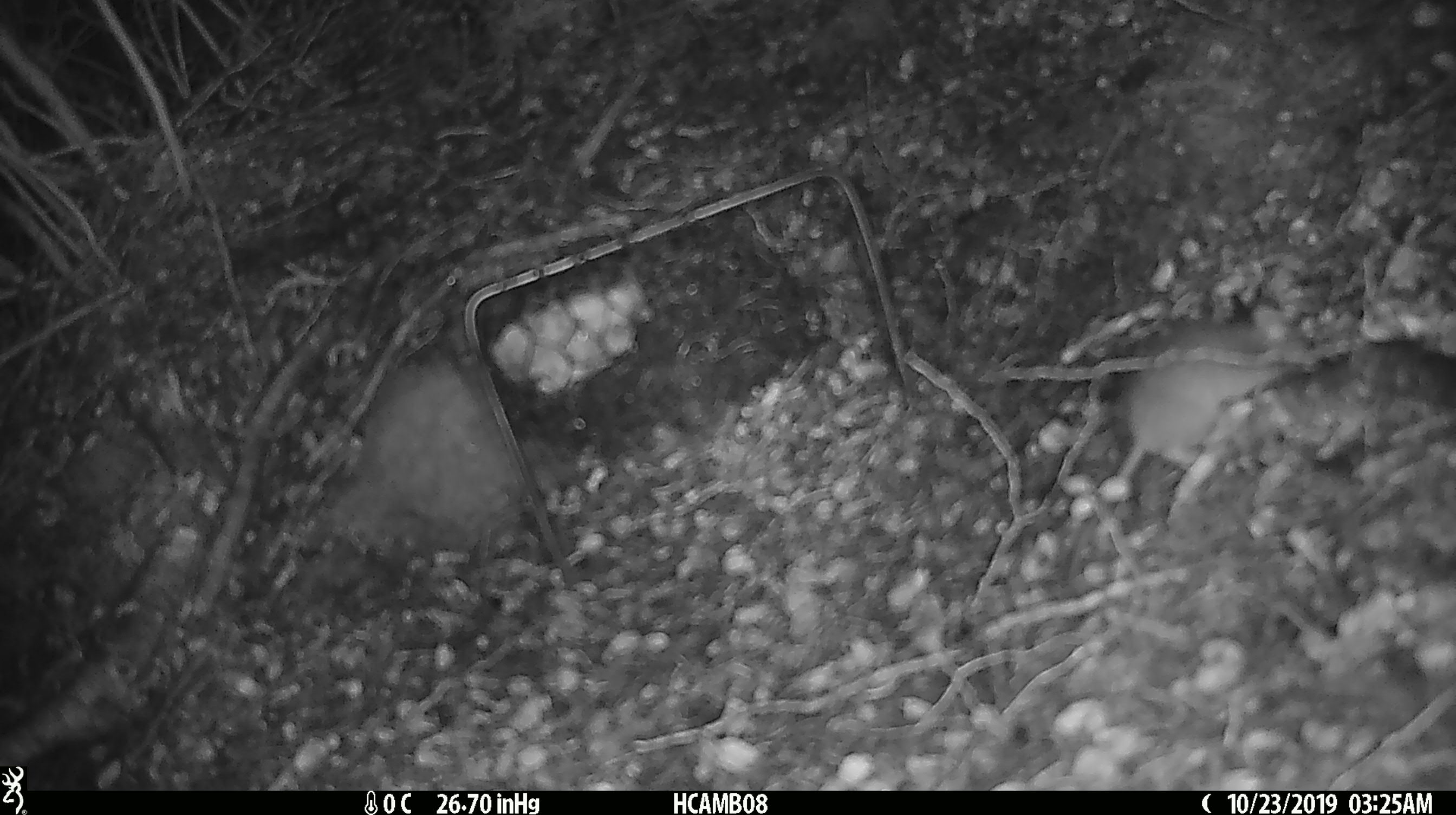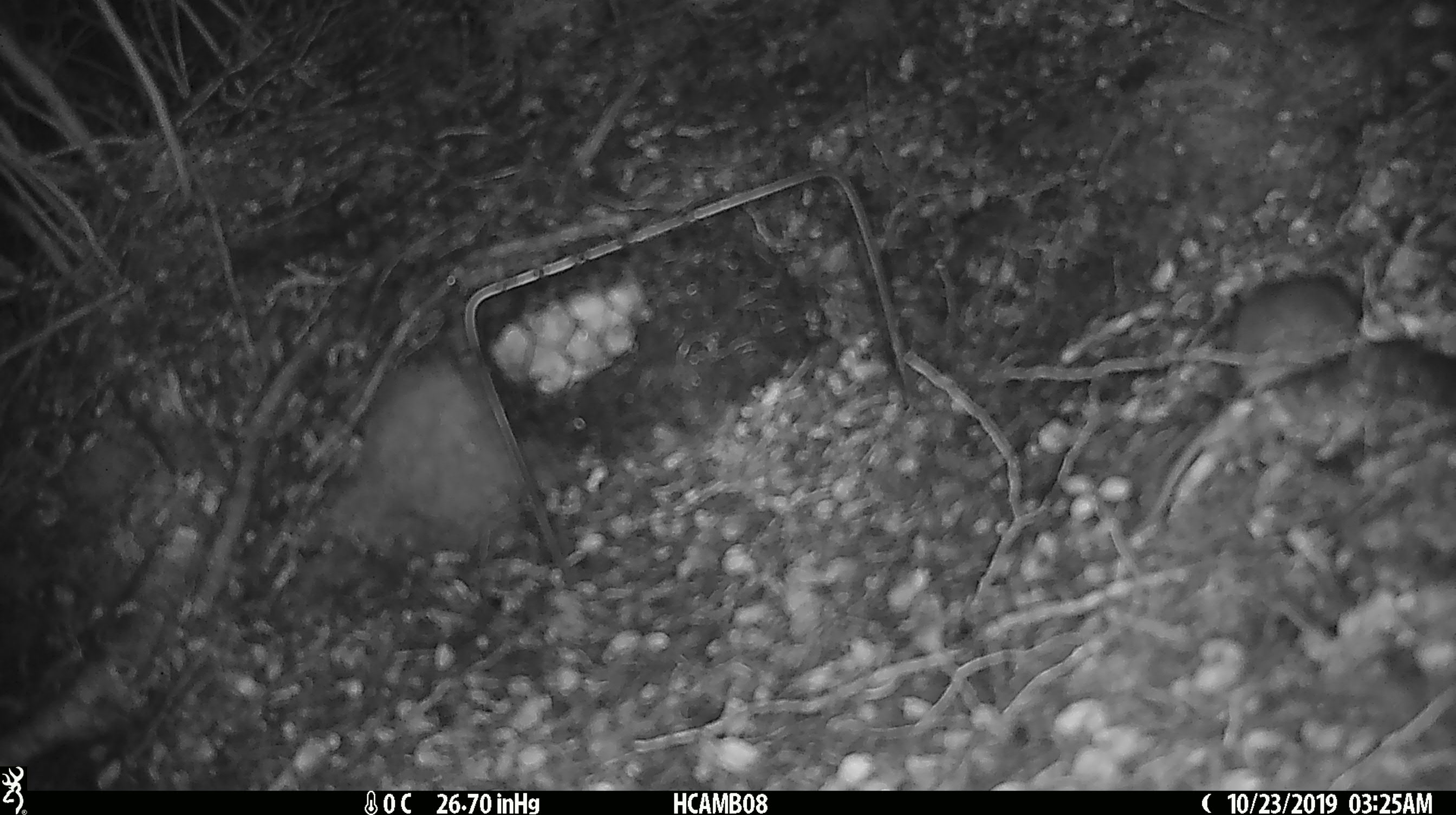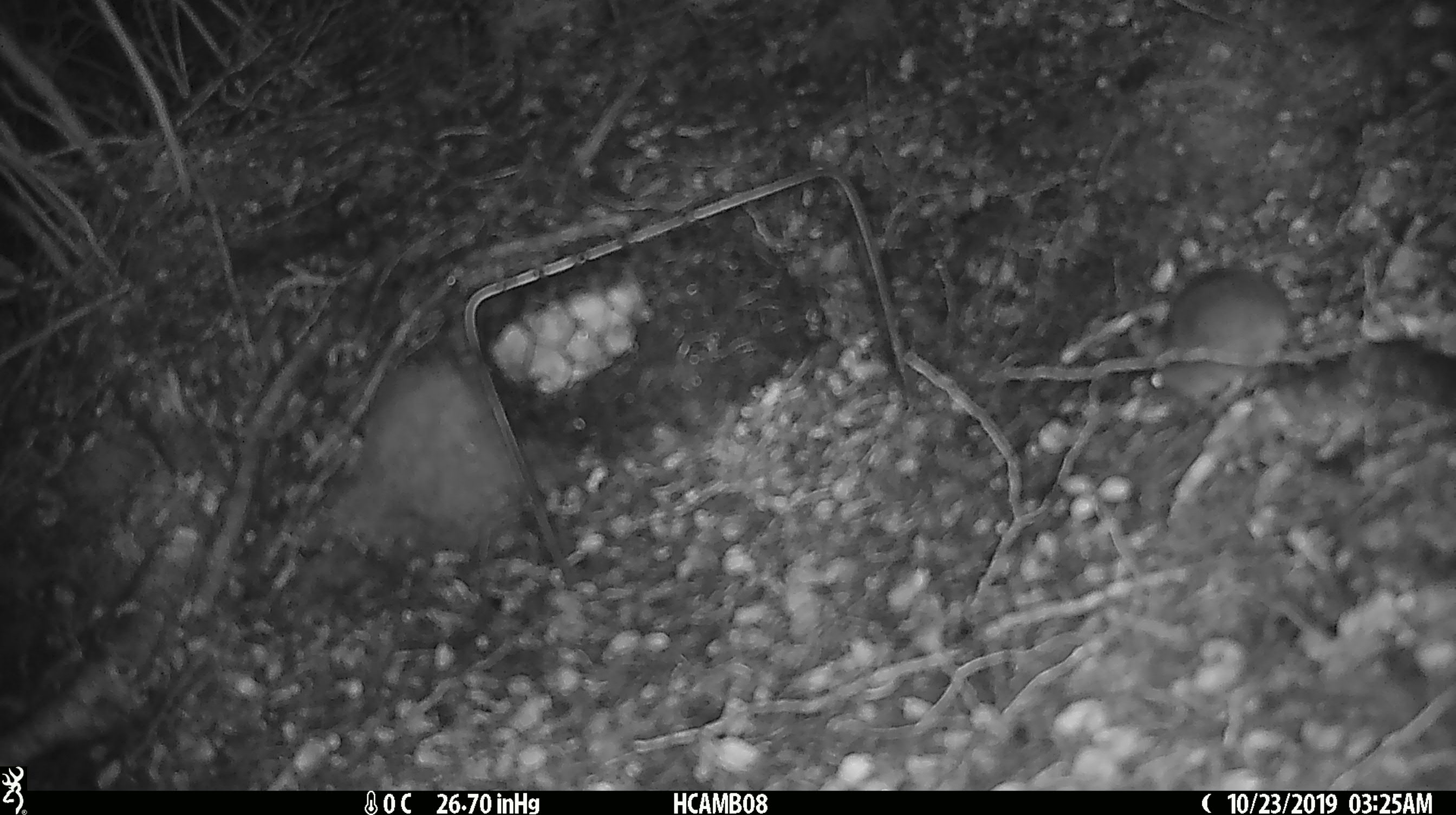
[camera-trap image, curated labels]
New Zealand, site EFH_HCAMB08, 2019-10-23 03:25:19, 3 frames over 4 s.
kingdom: Animalia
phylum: Chordata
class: Mammalia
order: Rodentia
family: Muridae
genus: Mus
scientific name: Mus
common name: mouse